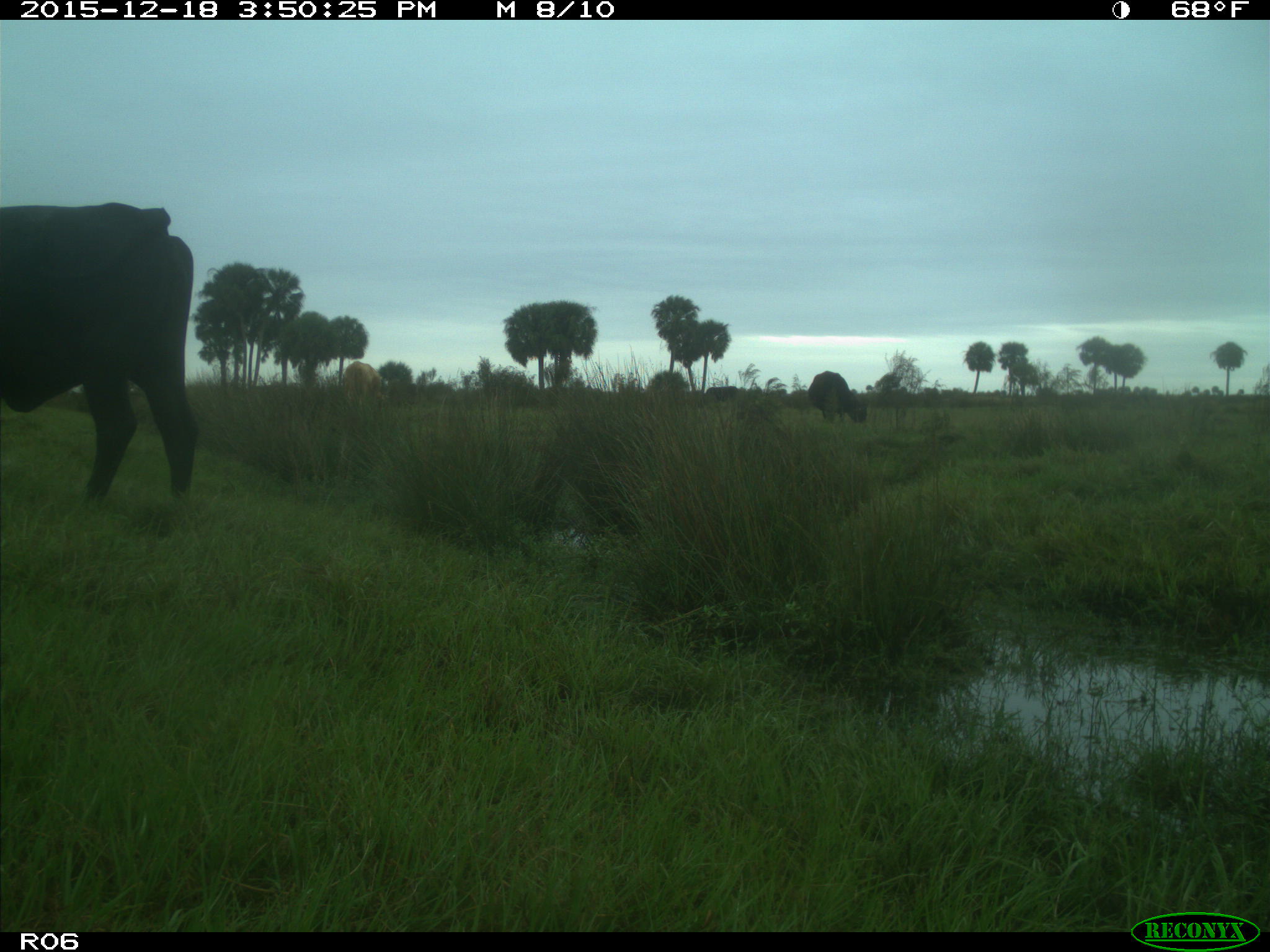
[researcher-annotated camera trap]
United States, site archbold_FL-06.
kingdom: Animalia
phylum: Chordata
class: Mammalia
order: Artiodactyla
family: Bovidae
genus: Bos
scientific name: Bos taurus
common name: domestic cow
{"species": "Bos taurus (domestic cow)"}